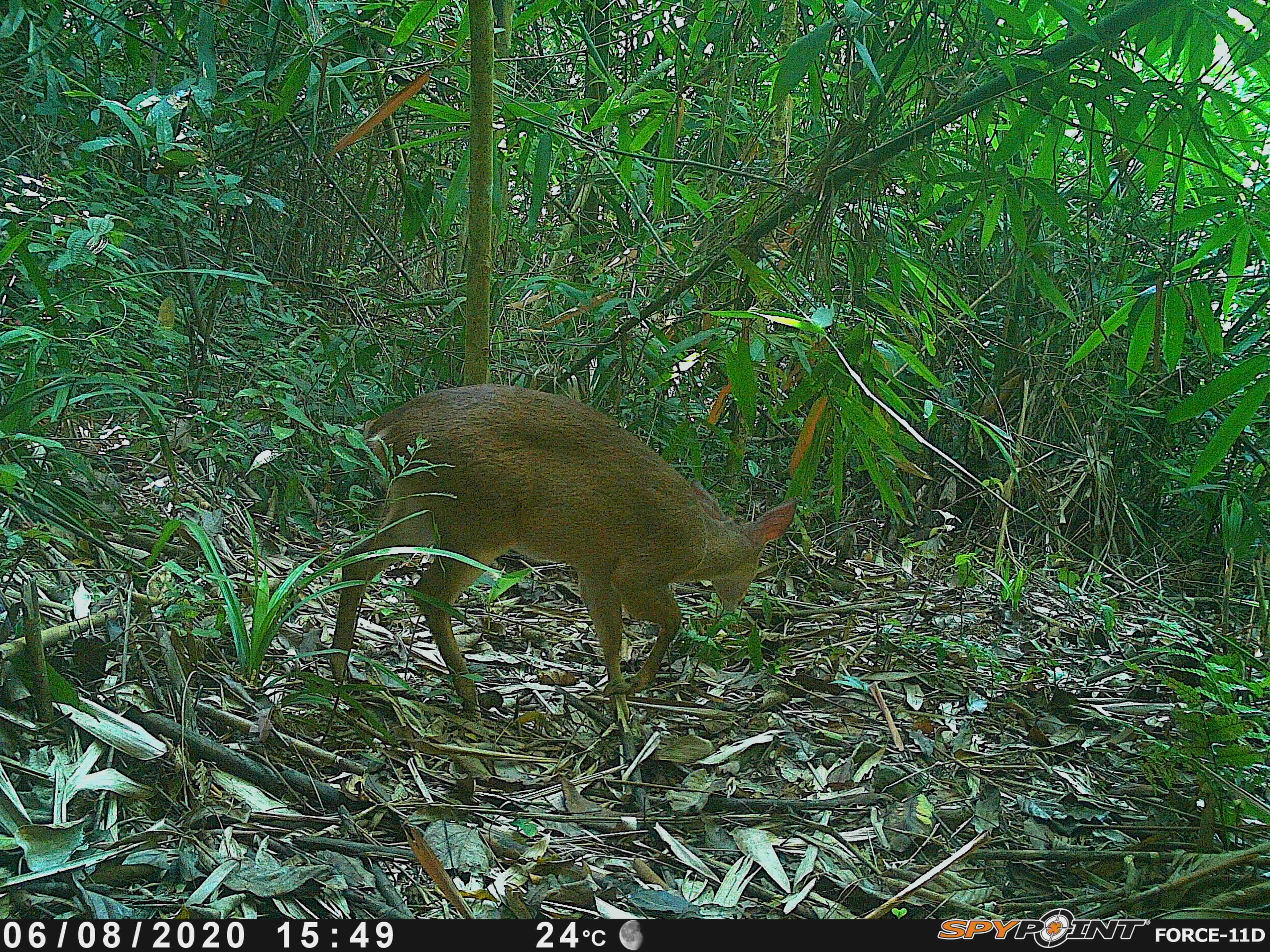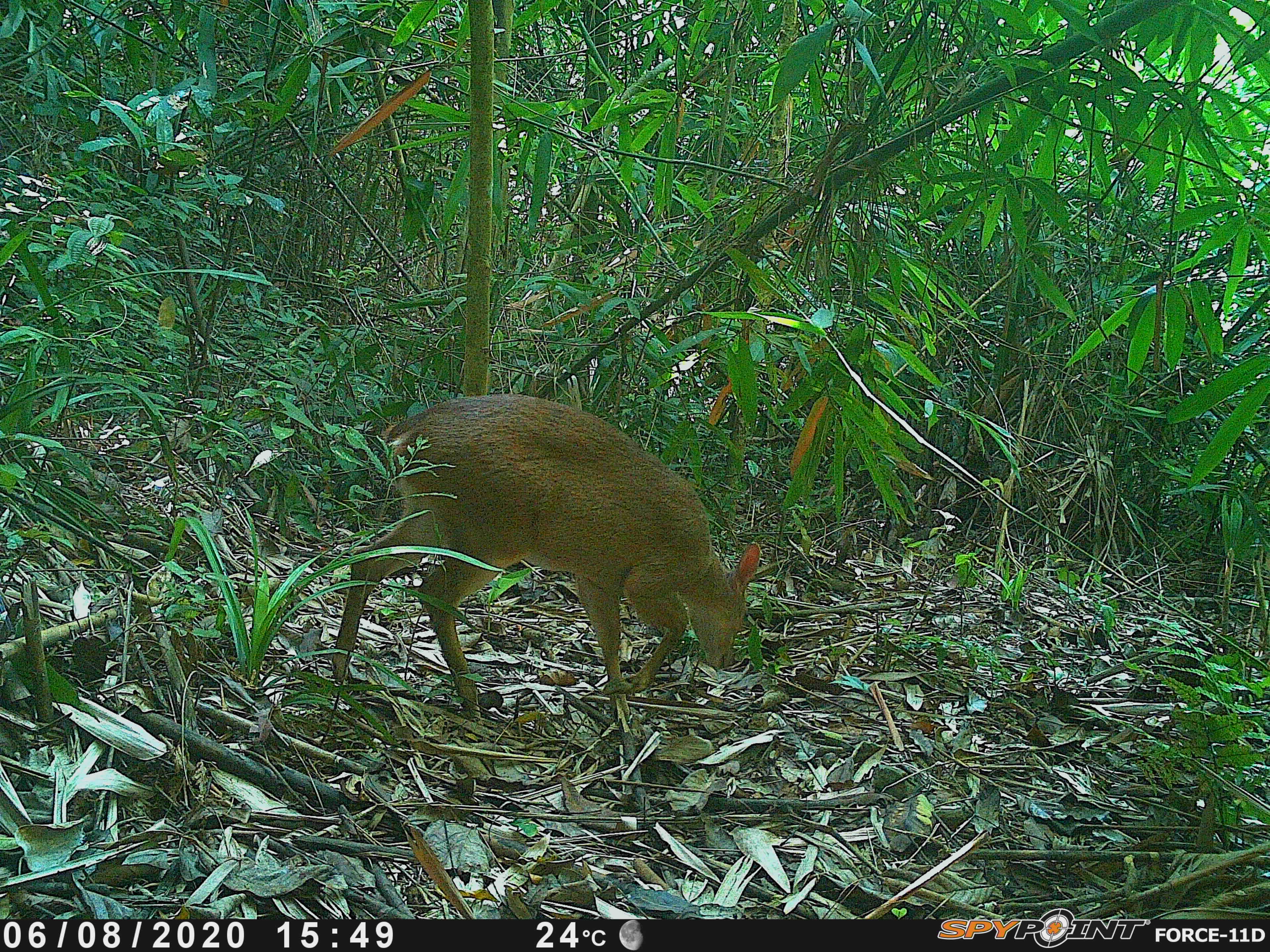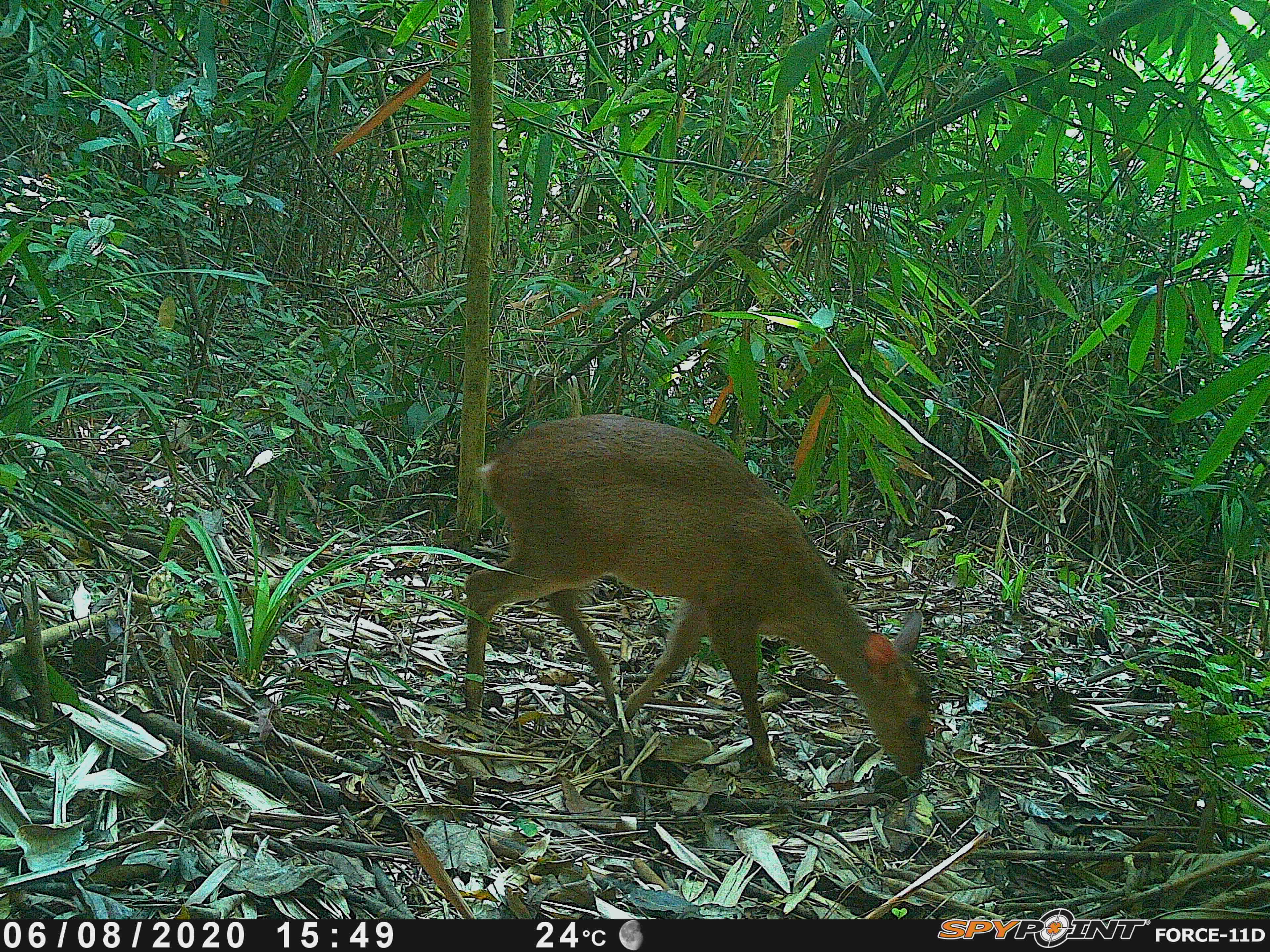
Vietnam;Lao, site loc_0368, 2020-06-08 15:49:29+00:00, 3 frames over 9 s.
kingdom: Animalia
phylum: Chordata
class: Mammalia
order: Artiodactyla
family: Cervidae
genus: Muntiacus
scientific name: Muntiacus vuquangensis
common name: large-antlered muntjac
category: large antlered muntjac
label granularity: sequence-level